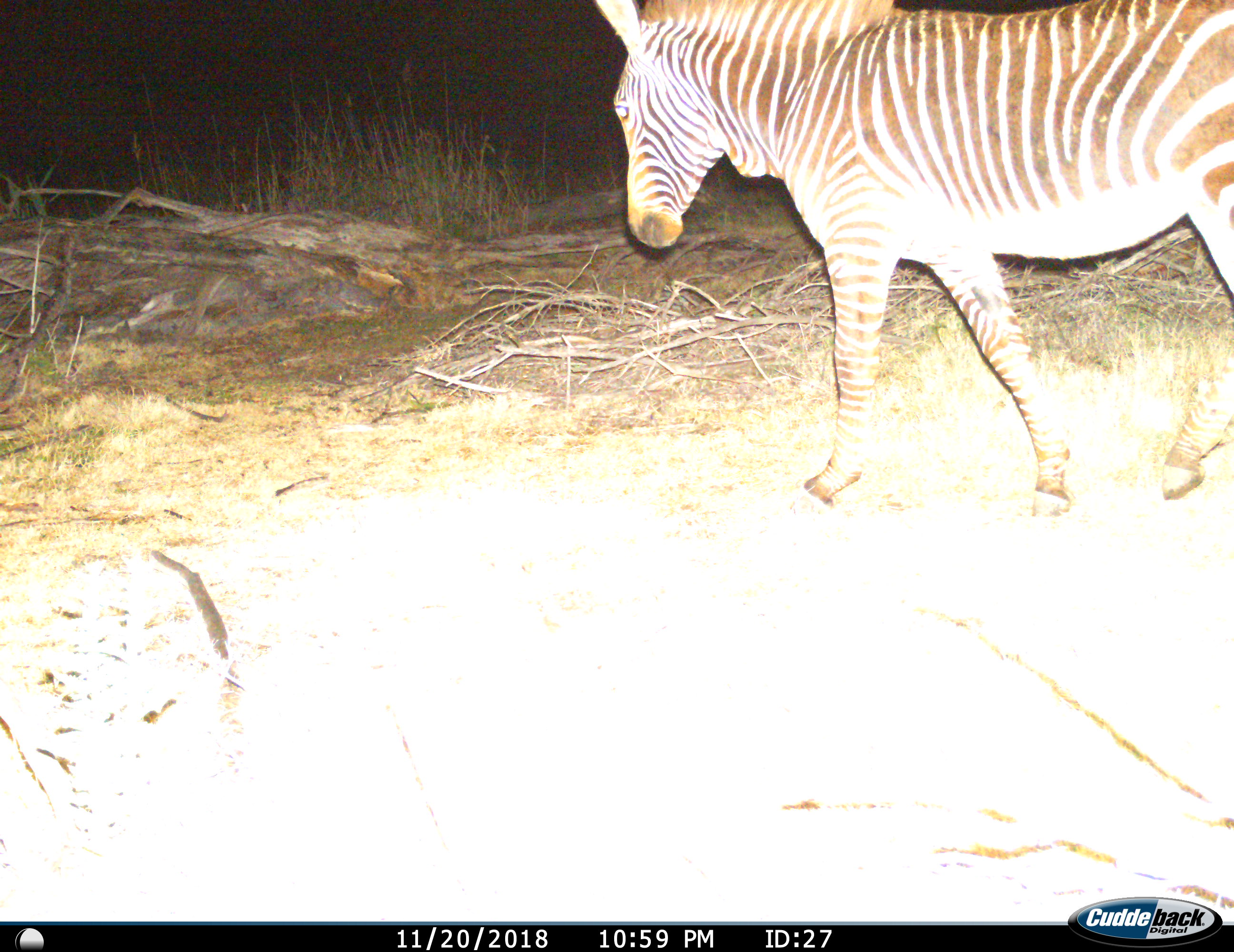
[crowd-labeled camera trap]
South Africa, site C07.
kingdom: Animalia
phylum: Chordata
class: Mammalia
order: Perissodactyla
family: Equidae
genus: Equus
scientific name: Equus zebra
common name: mountain zebra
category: zebramountain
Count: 1.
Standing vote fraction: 0%.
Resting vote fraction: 0%.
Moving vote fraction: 100%.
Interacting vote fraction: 0%.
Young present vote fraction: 0%.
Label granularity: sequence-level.